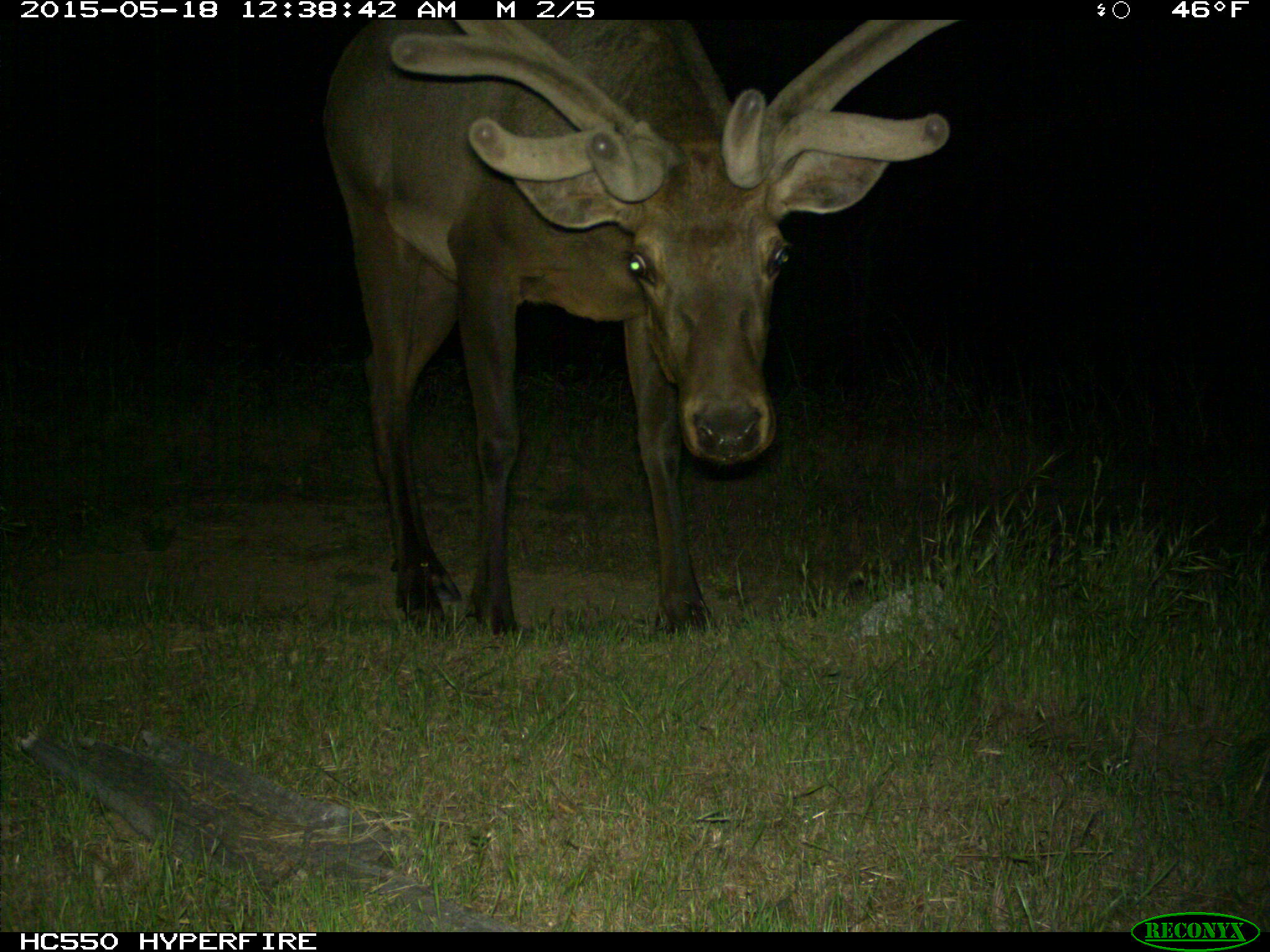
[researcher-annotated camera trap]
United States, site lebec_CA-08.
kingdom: Animalia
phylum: Chordata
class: Mammalia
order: Artiodactyla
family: Cervidae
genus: Cervus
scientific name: Cervus canadensis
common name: elk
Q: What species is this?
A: Cervus canadensis (elk).